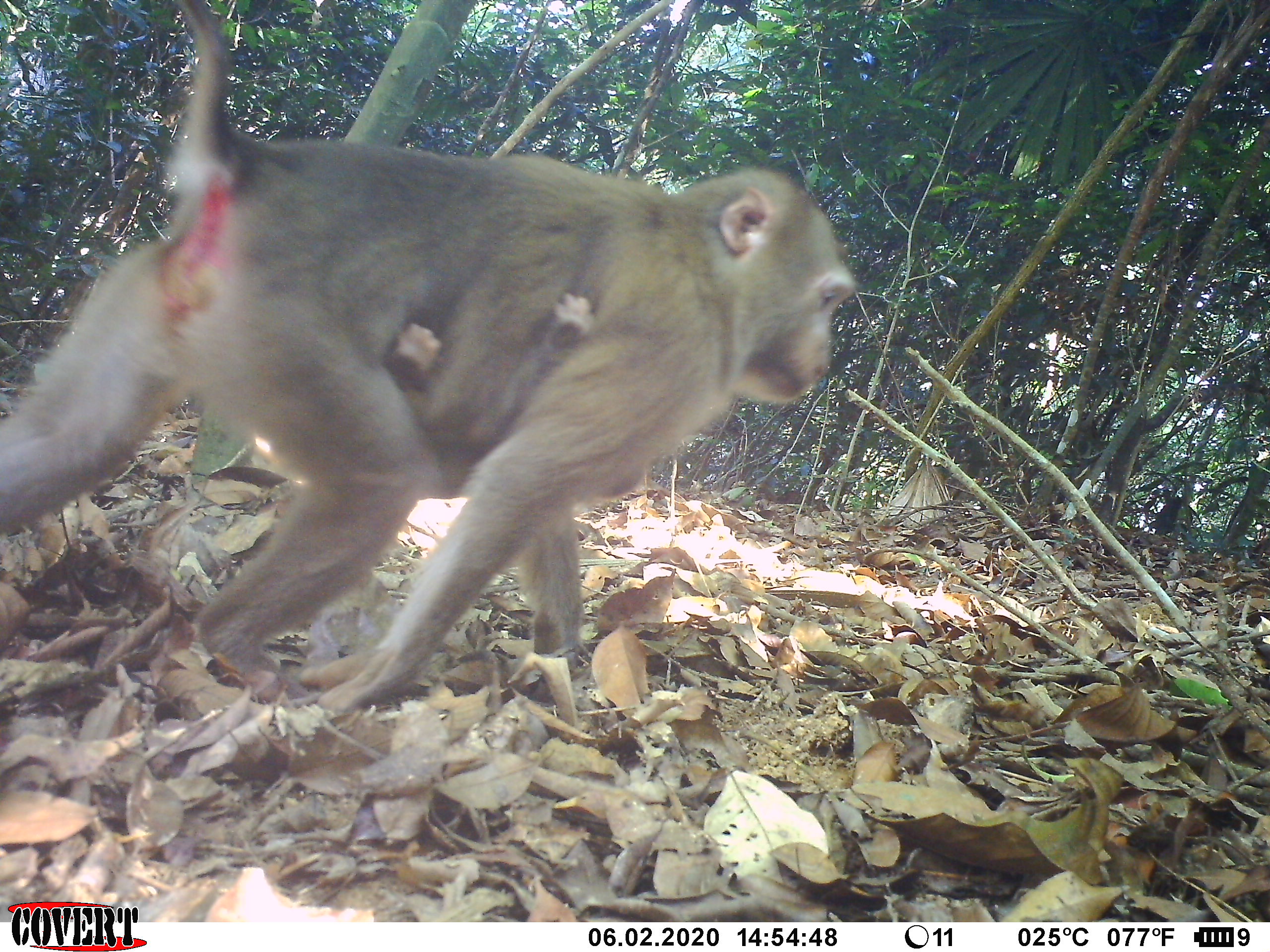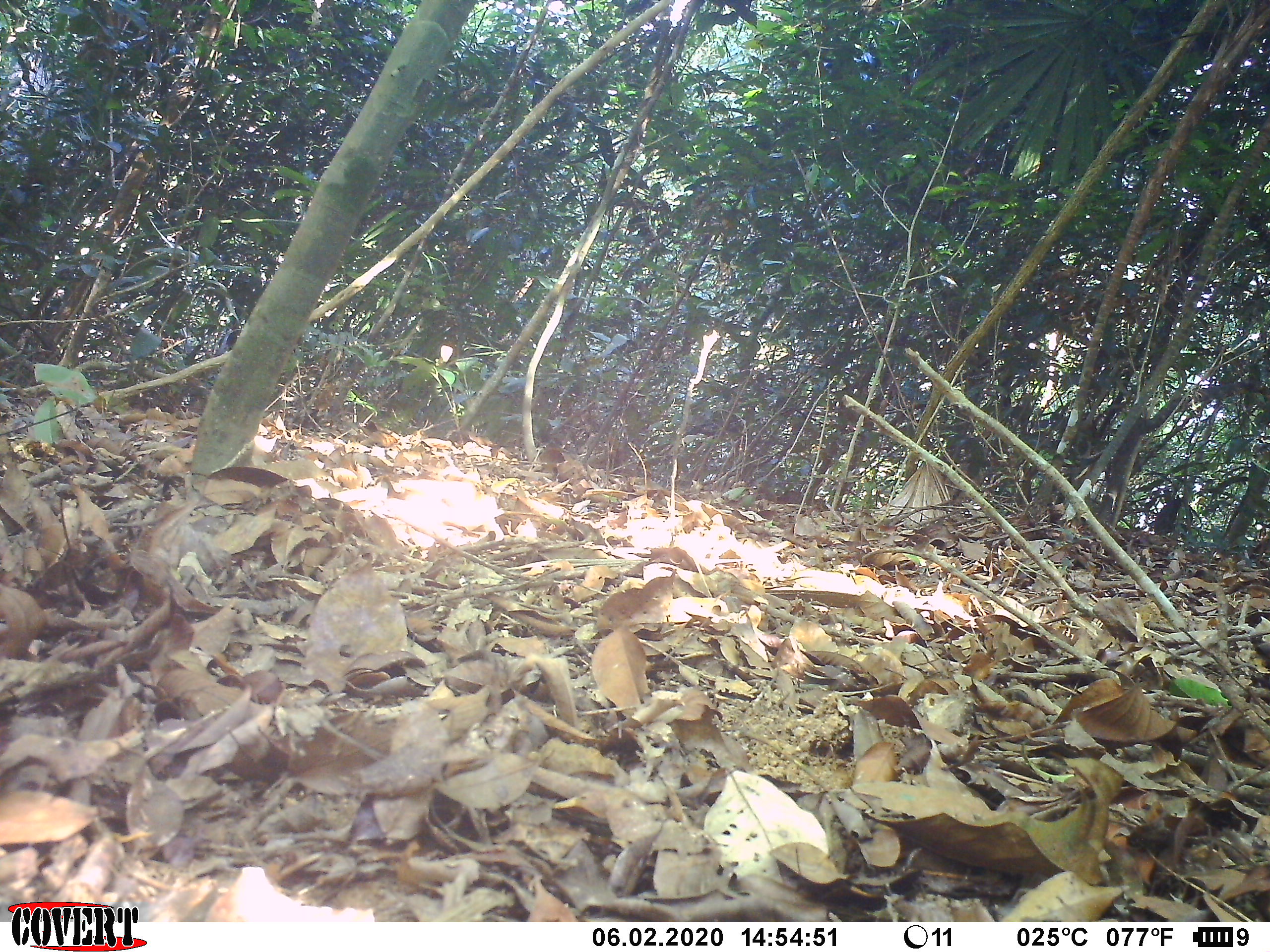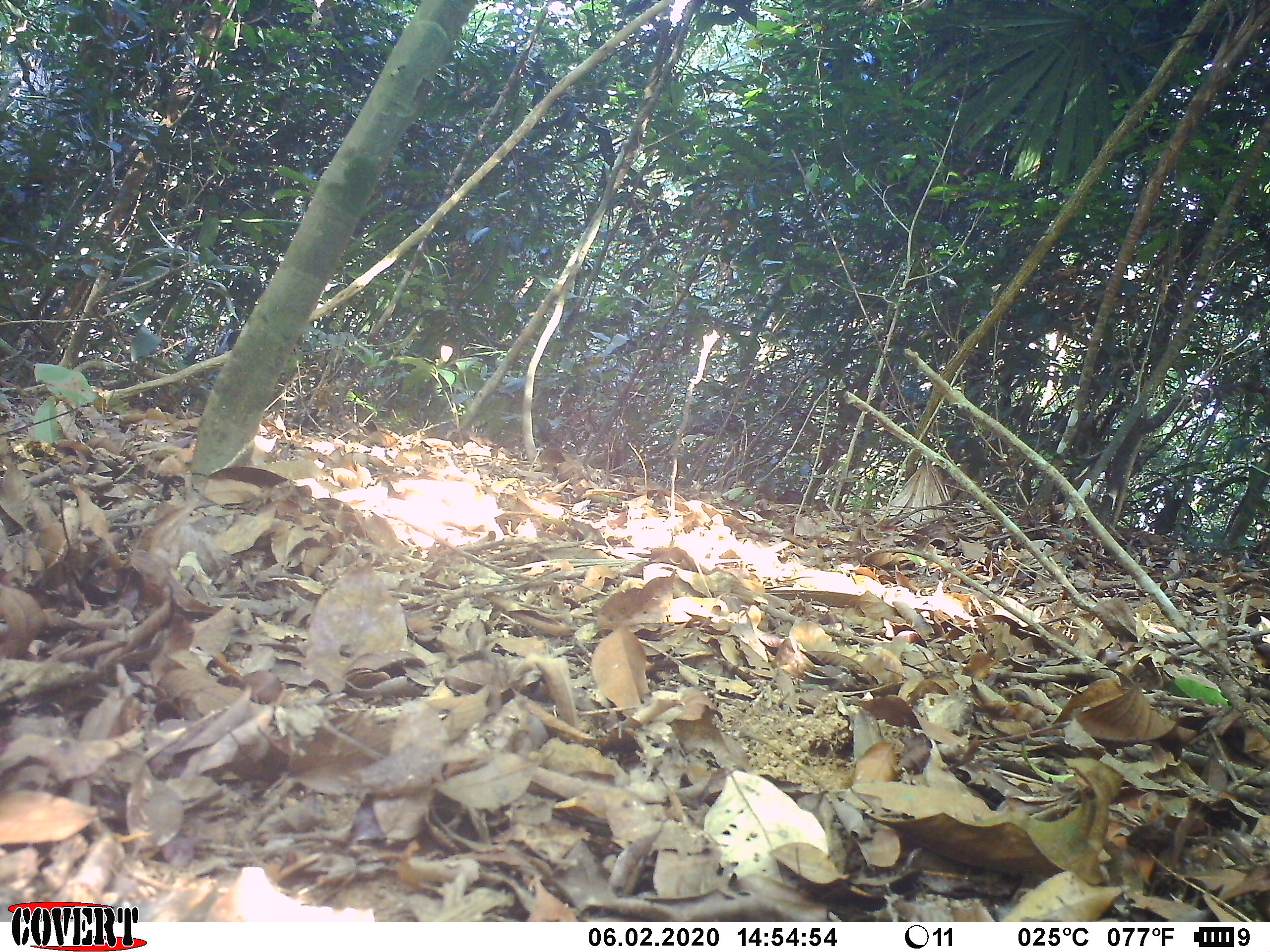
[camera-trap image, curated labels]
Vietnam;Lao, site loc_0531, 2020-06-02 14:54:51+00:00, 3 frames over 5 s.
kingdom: Animalia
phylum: Chordata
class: Mammalia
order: Primates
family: Cercopithecidae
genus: Macaca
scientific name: Macaca nemestrina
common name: pig-tailed macaque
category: pig tailed macaque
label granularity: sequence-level